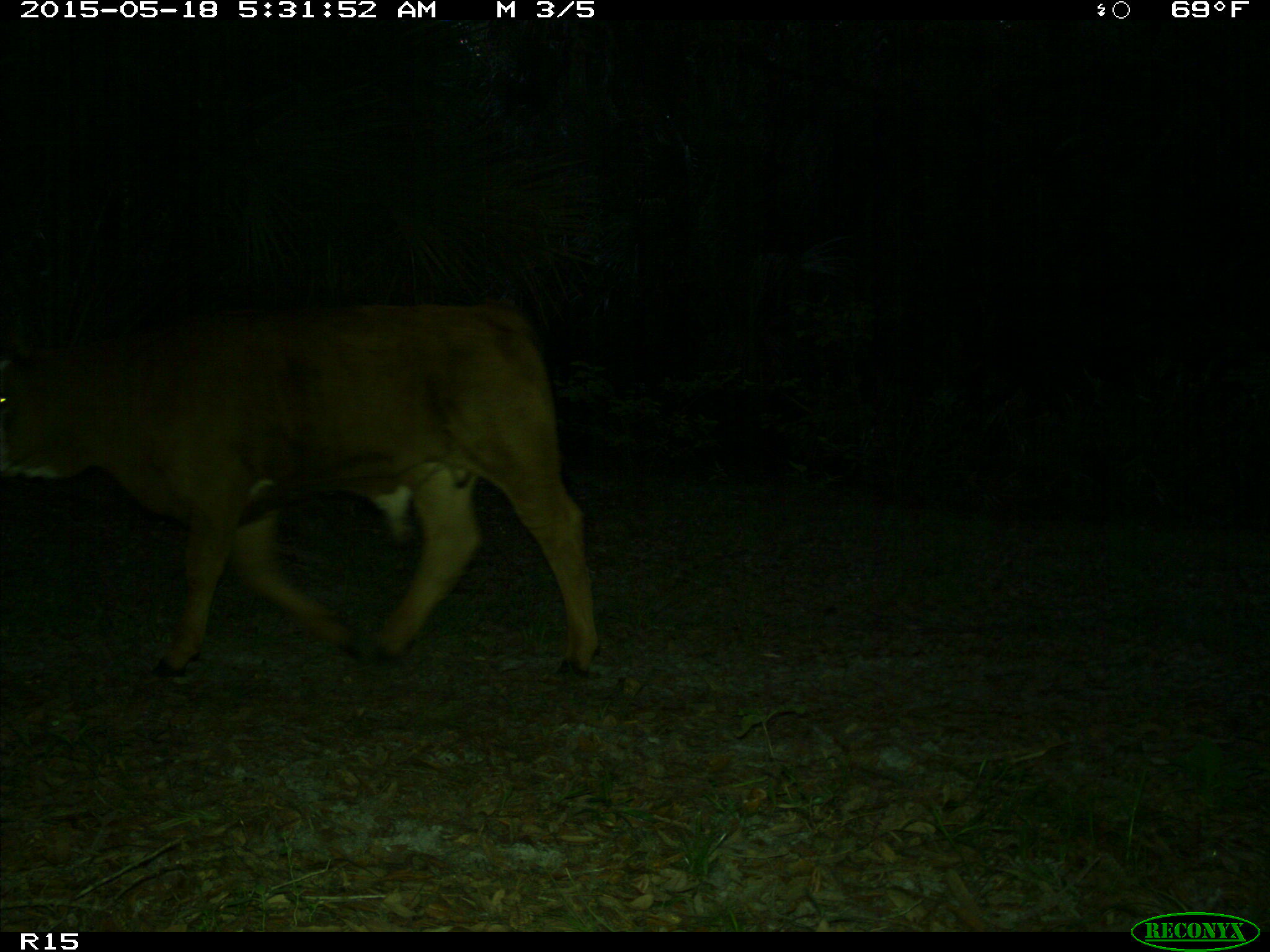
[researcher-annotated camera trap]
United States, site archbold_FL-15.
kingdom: Animalia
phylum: Chordata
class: Mammalia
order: Artiodactyla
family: Bovidae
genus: Bos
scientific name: Bos taurus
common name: domestic cow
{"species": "Bos taurus (domestic cow)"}